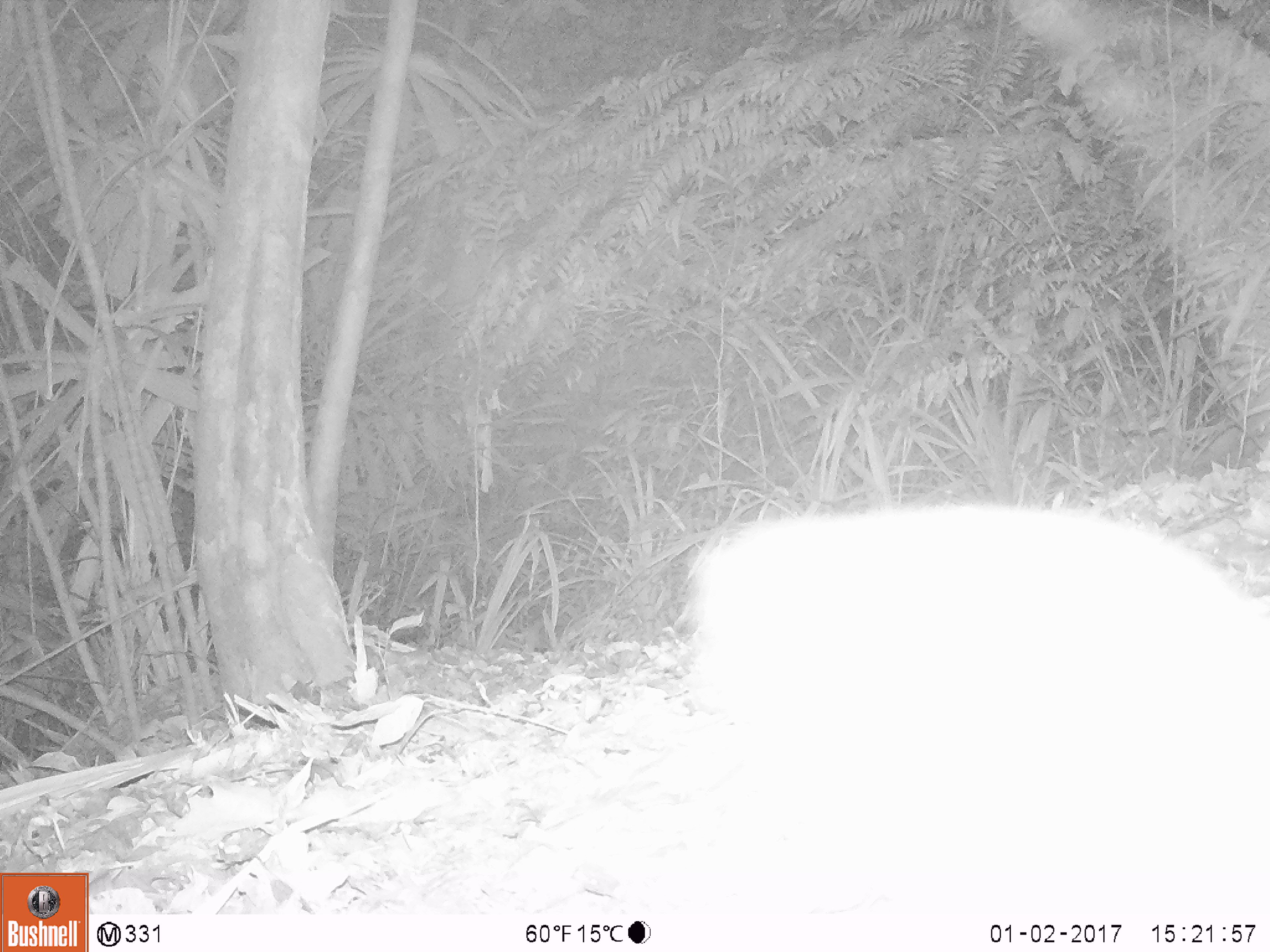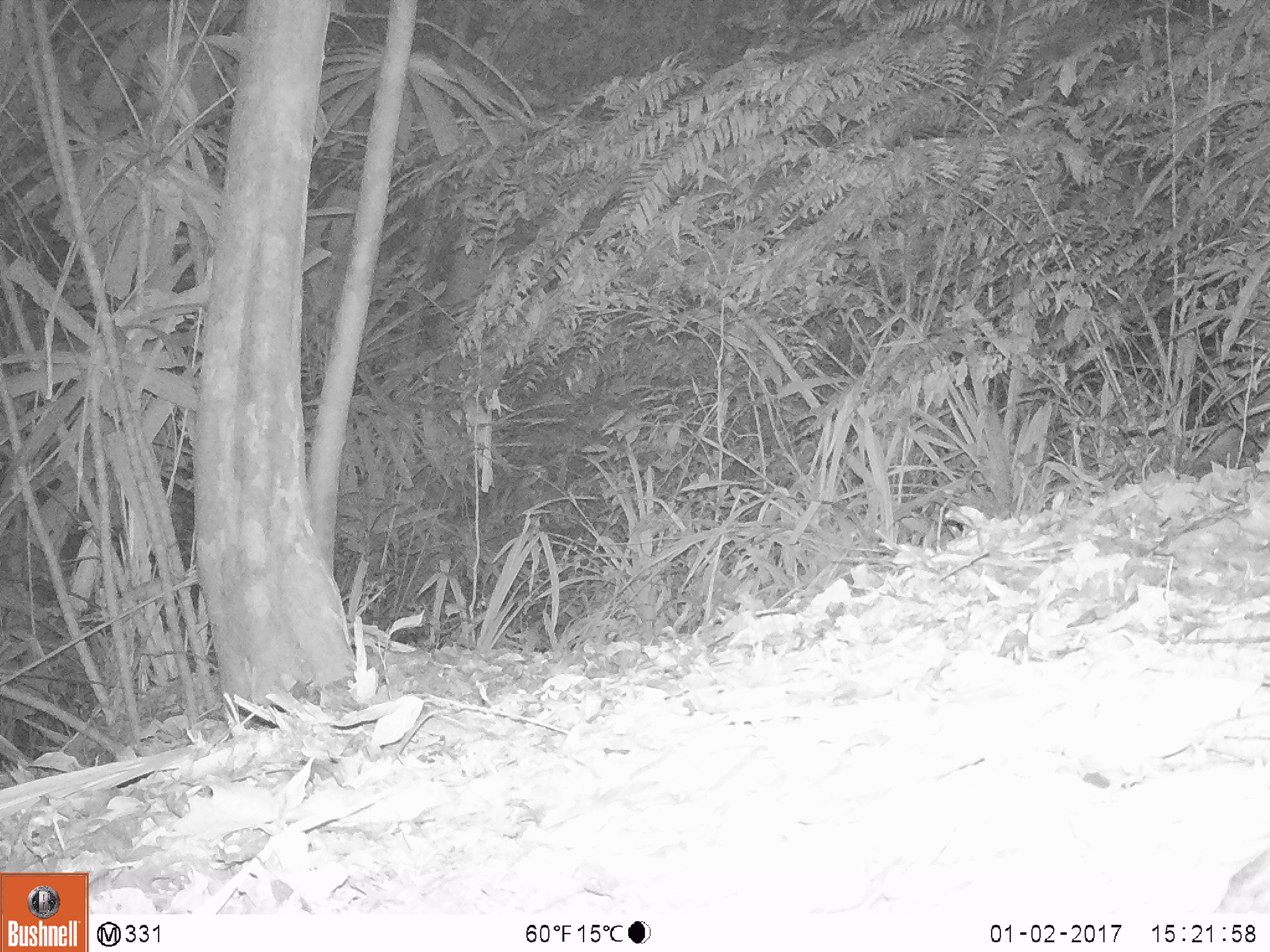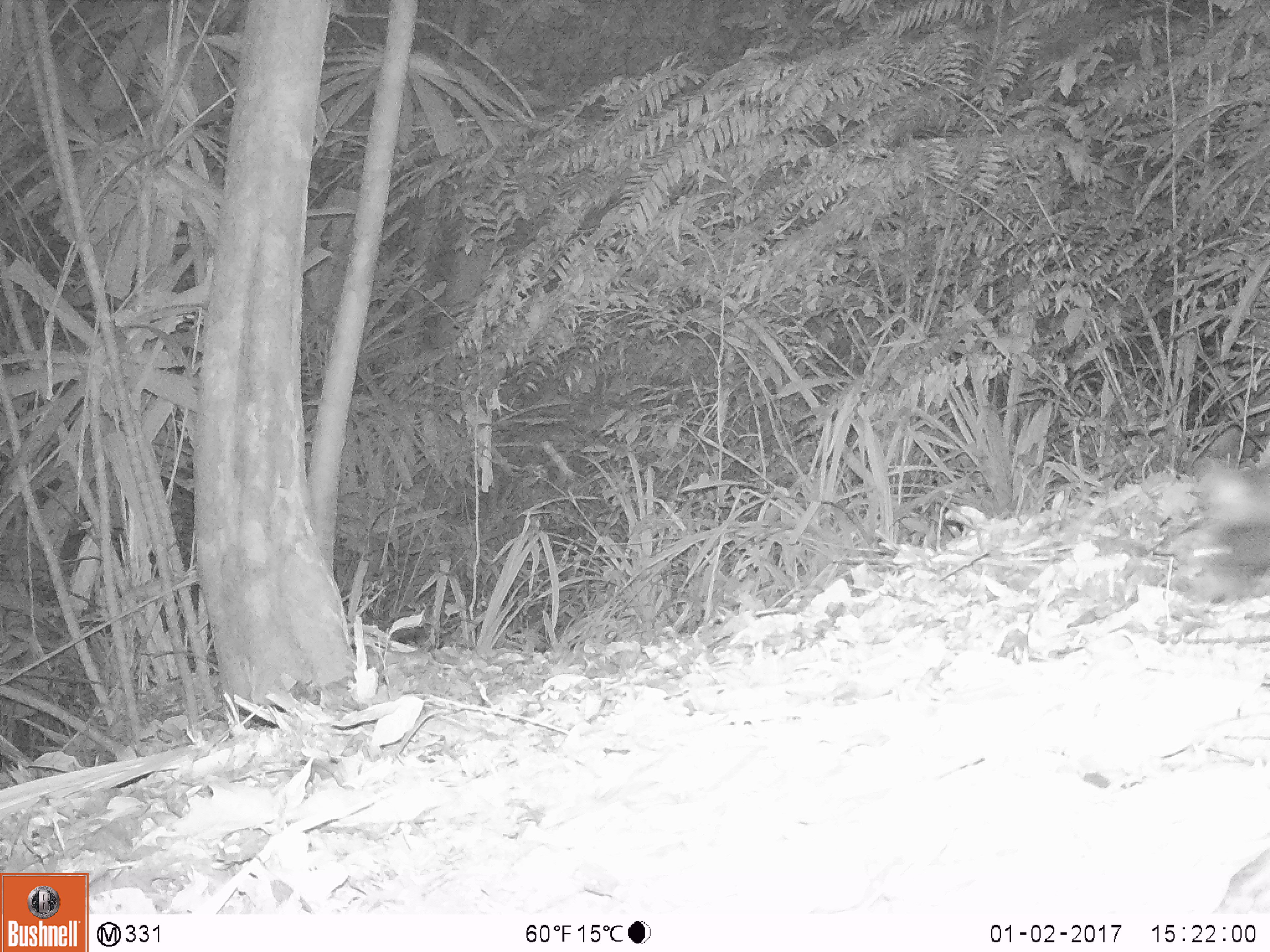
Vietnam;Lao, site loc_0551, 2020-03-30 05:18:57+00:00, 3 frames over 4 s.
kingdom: Animalia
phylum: Chordata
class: Mammalia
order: Carnivora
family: Viverridae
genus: Paradoxurus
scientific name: Paradoxurus hermaphroditus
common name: common palm civet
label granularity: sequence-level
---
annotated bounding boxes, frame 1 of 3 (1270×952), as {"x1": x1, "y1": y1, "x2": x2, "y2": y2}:
common palm civet: {"x1": 680, "y1": 501, "x2": 1270, "y2": 899}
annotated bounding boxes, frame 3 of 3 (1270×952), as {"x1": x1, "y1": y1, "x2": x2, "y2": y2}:
common palm civet: {"x1": 1174, "y1": 458, "x2": 1270, "y2": 607}